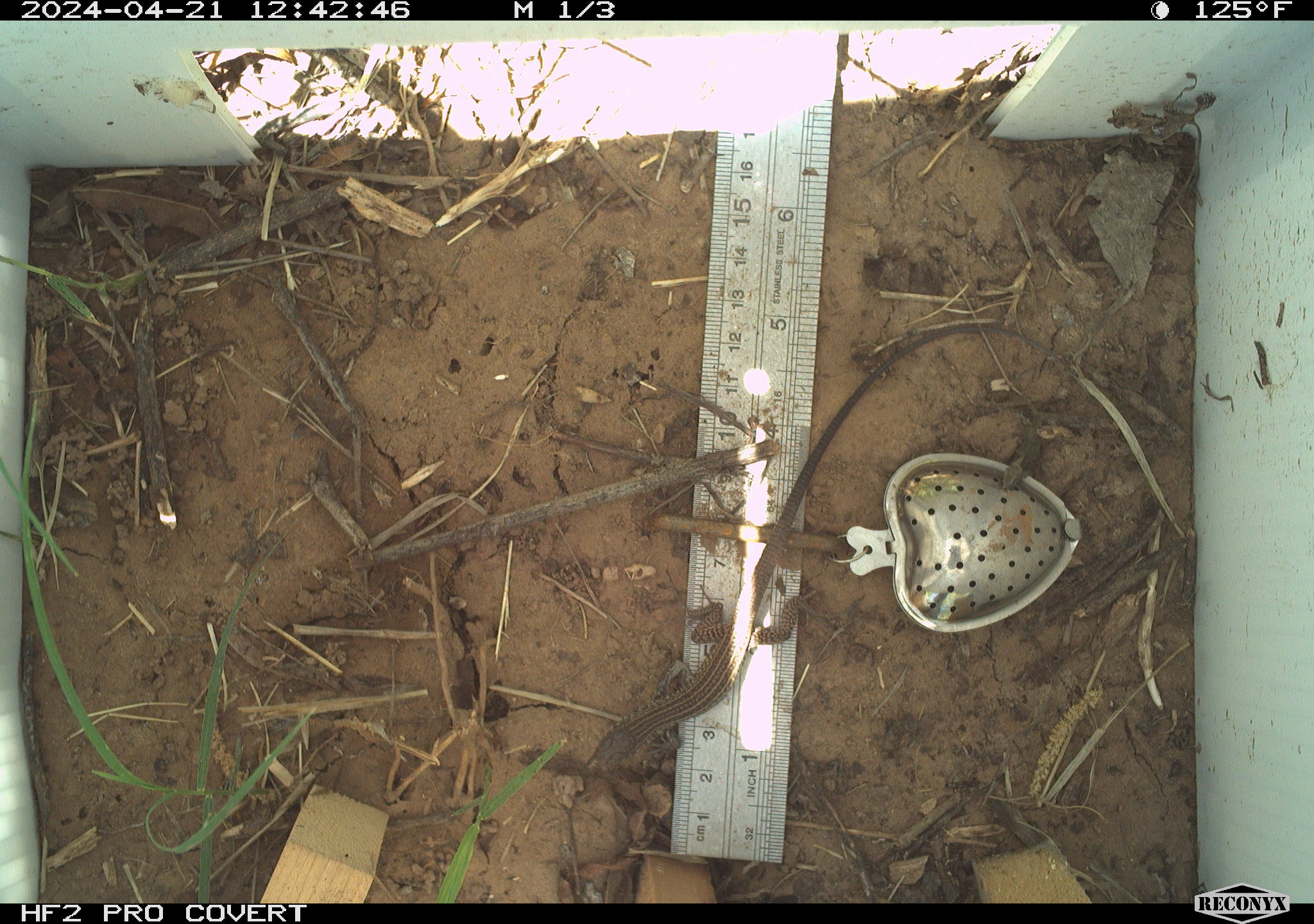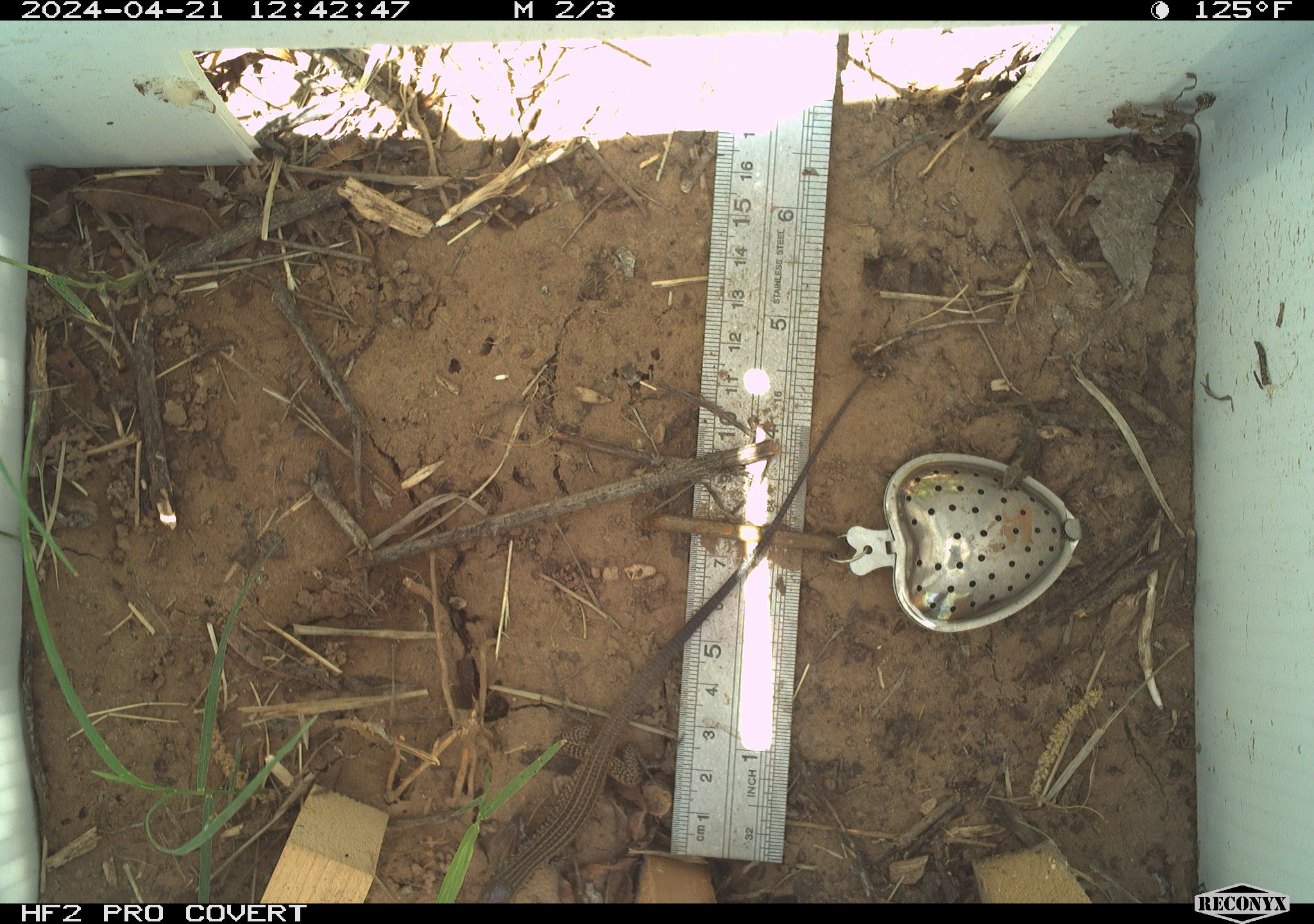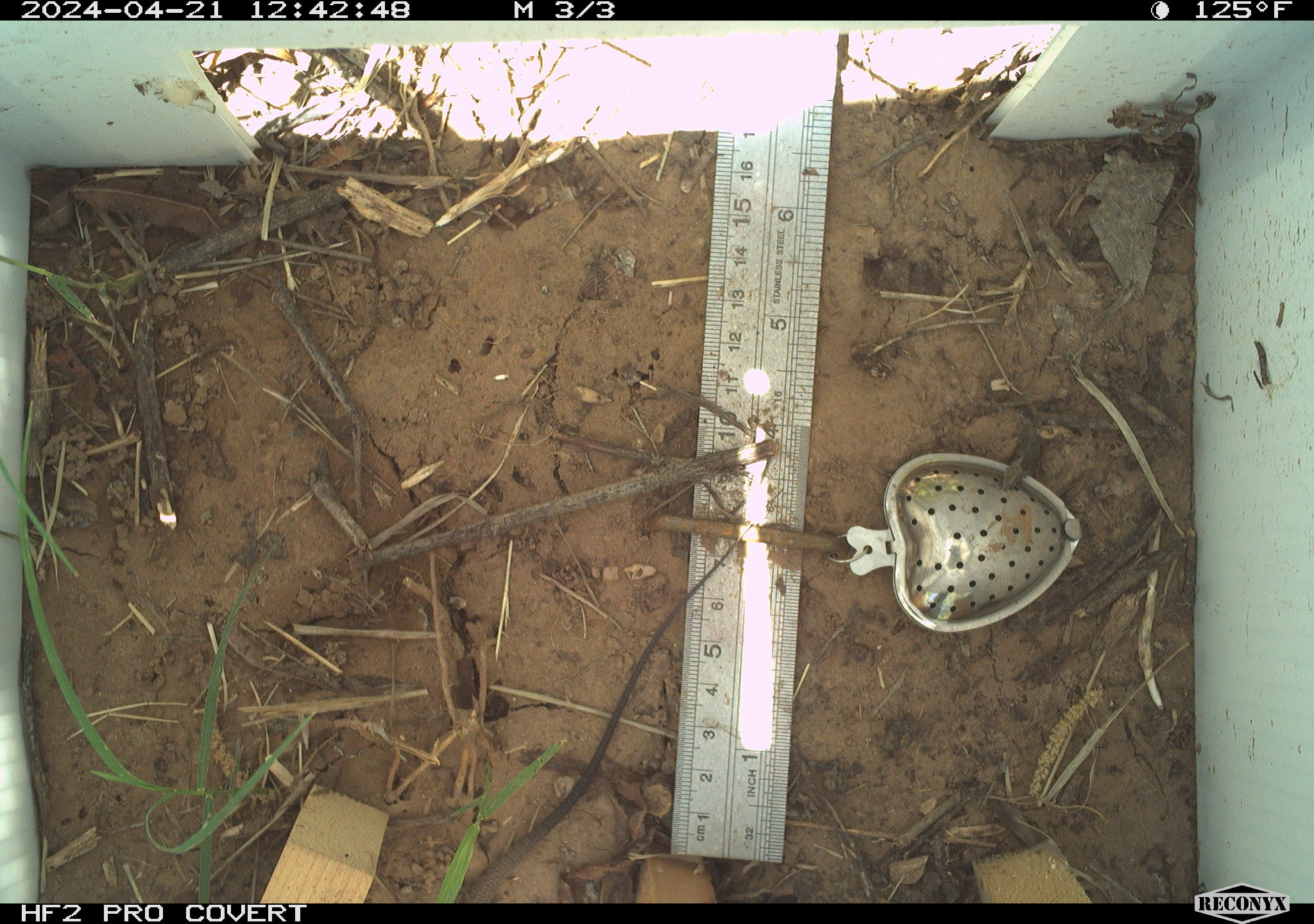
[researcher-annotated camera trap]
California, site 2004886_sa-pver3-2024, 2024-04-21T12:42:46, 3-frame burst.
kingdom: Animalia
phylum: Chordata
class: Reptilia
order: Squamata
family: Teiidae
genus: Aspidoscelis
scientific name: Aspidoscelis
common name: whiptail lizards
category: aspidoscelis species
Aspidoscelis species (whiptail lizards) (Aspidoscelis).